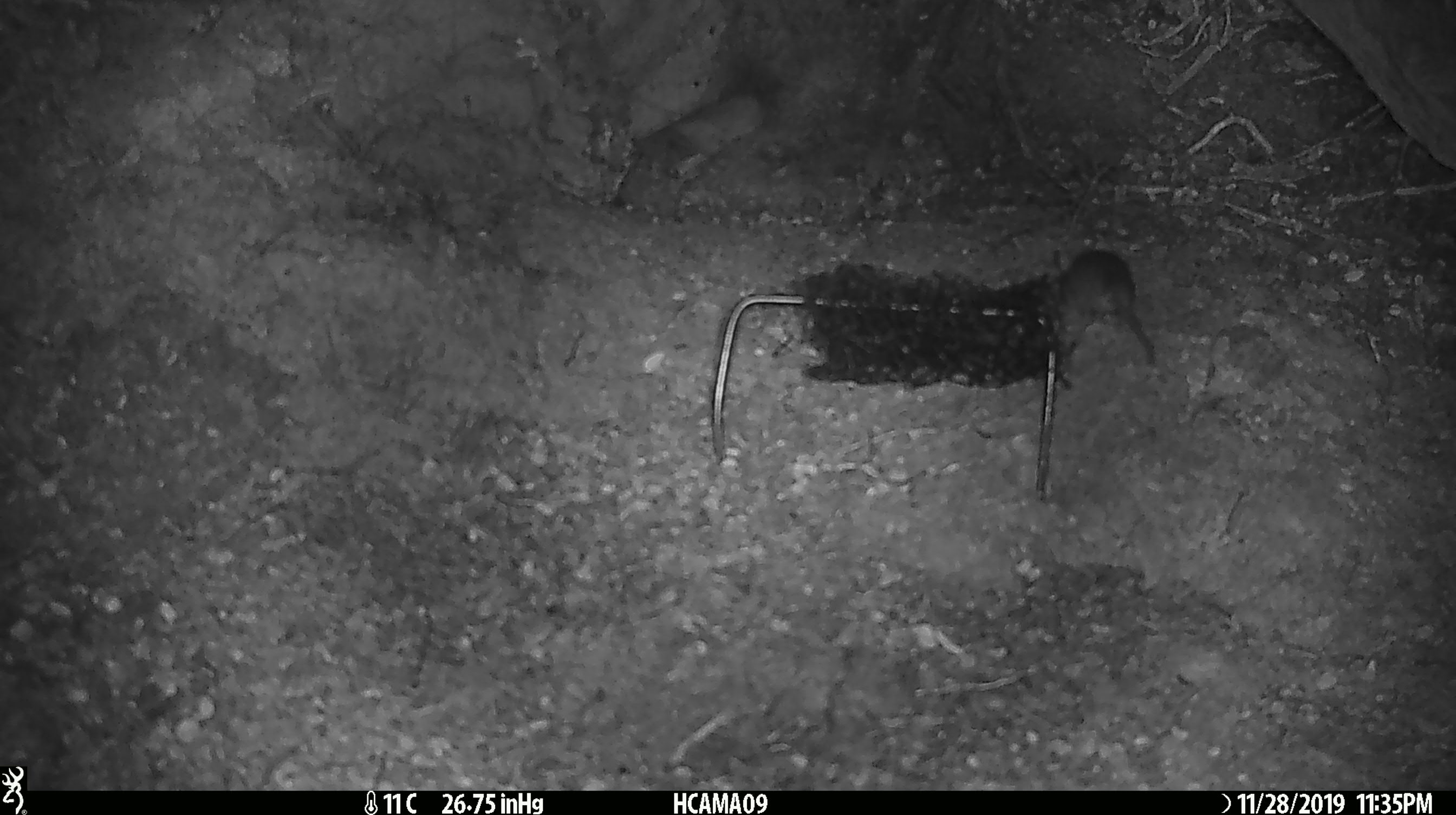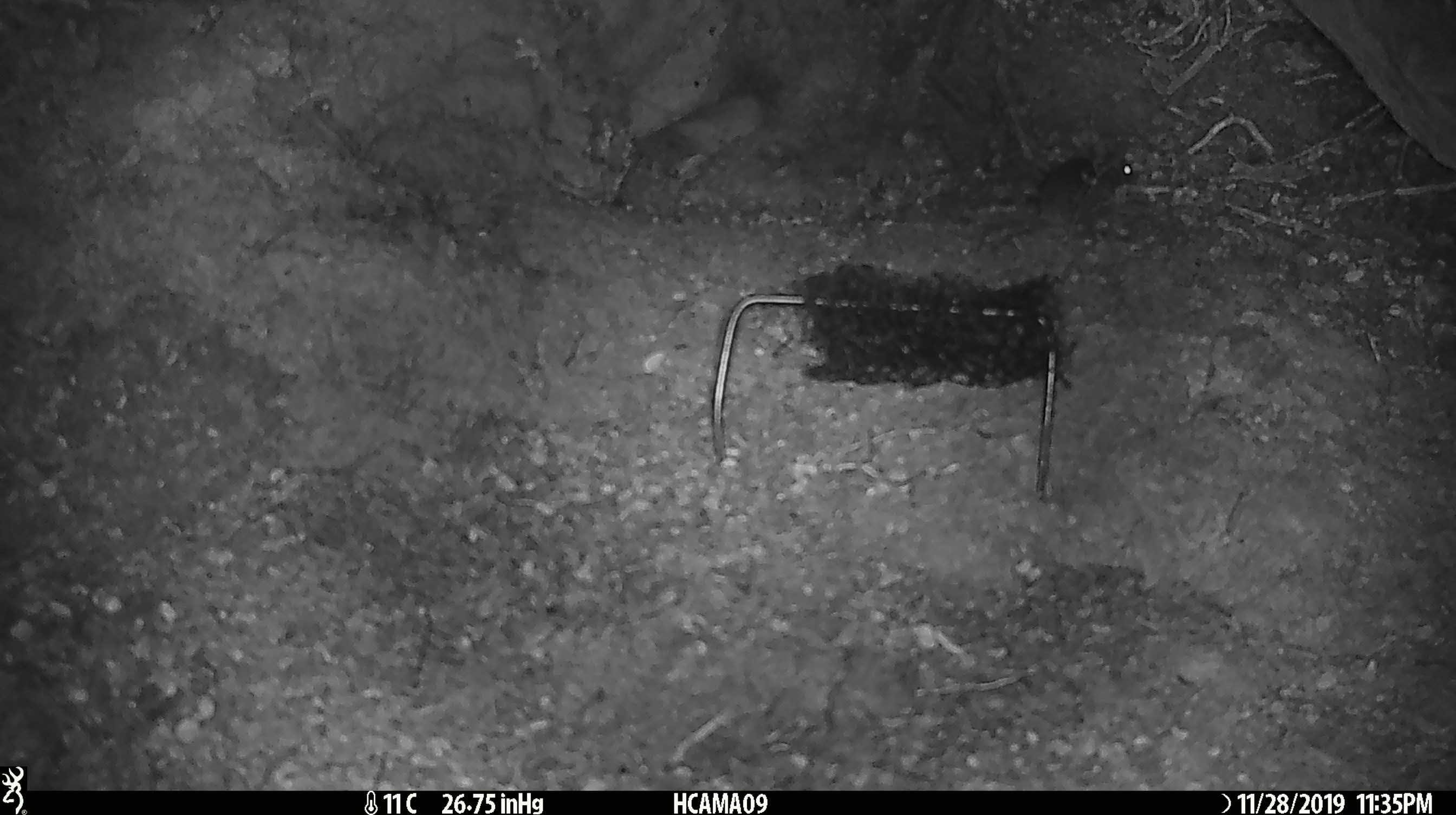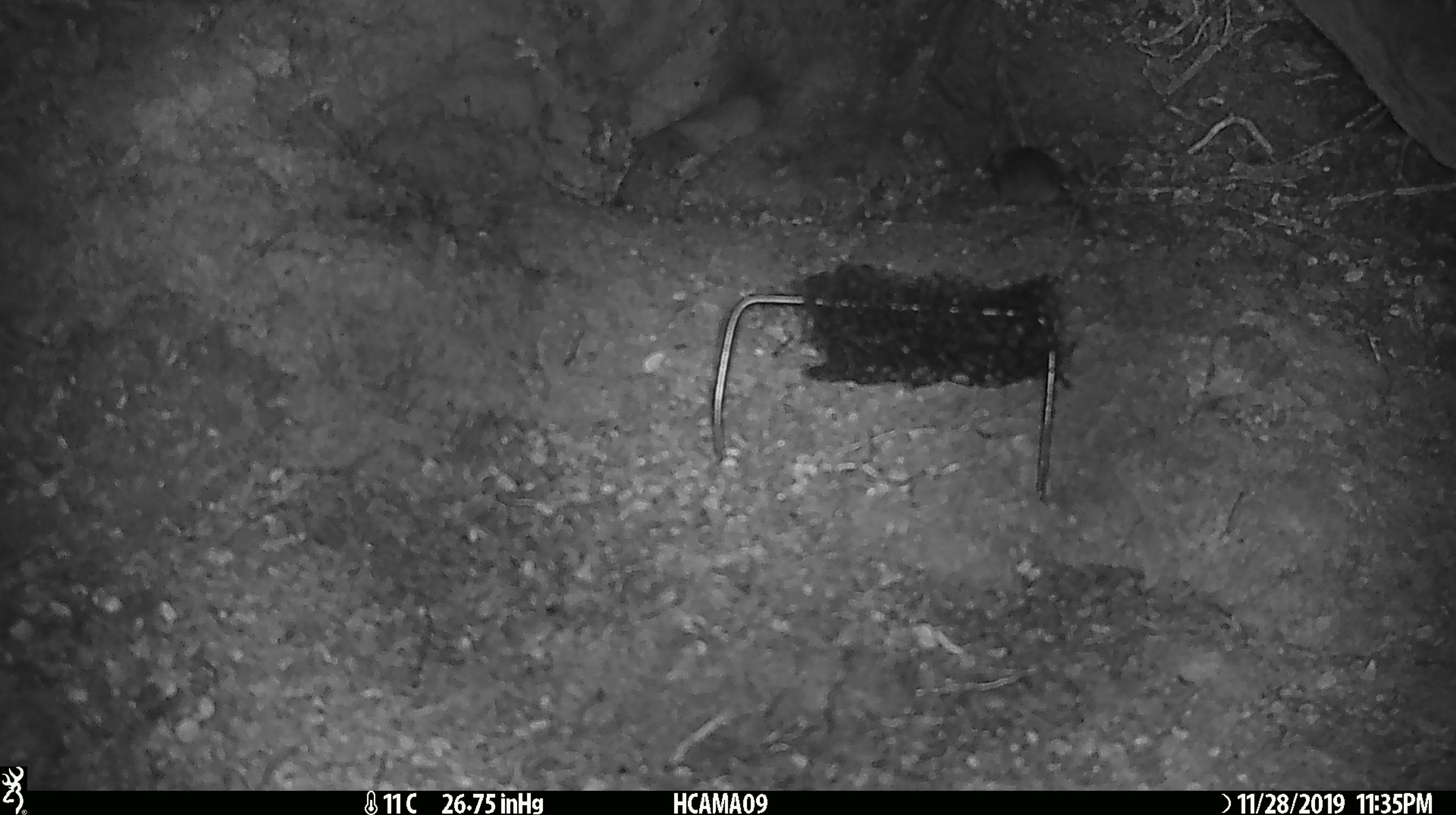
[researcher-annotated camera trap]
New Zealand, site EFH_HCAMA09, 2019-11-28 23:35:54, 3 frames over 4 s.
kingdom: Animalia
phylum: Chordata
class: Mammalia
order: Rodentia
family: Muridae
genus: Mus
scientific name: Mus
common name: mouse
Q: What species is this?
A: Mouse (Mus).